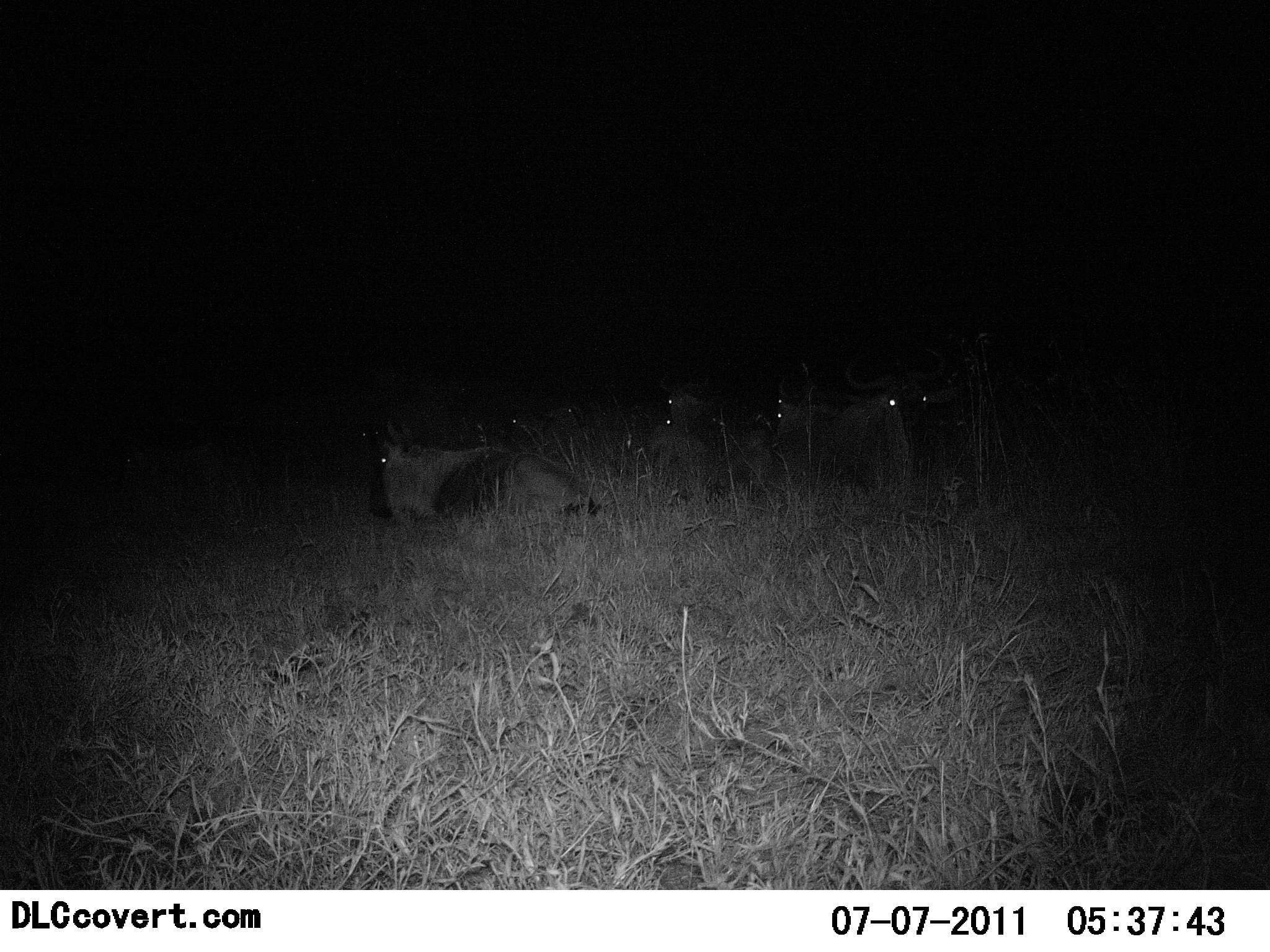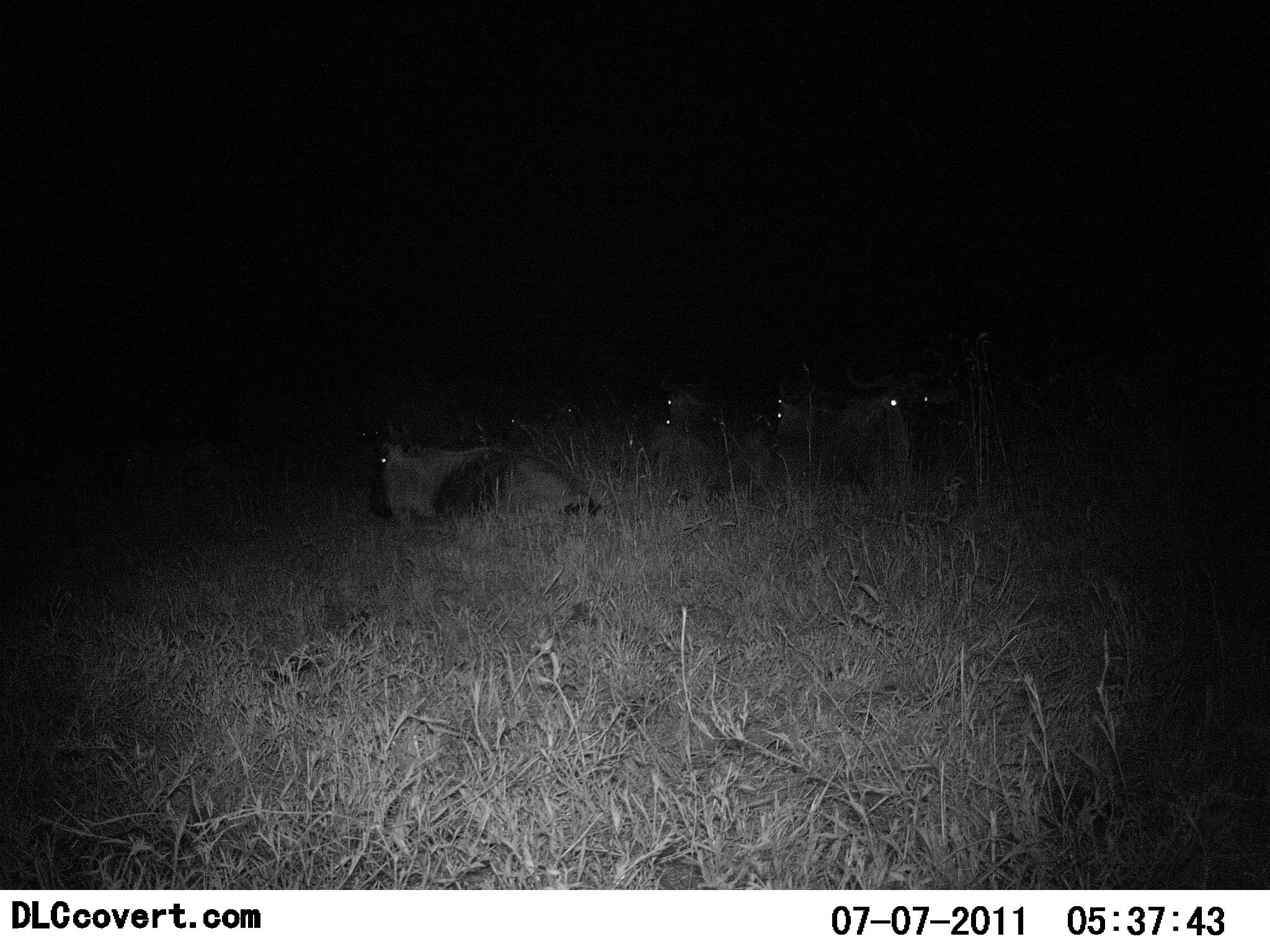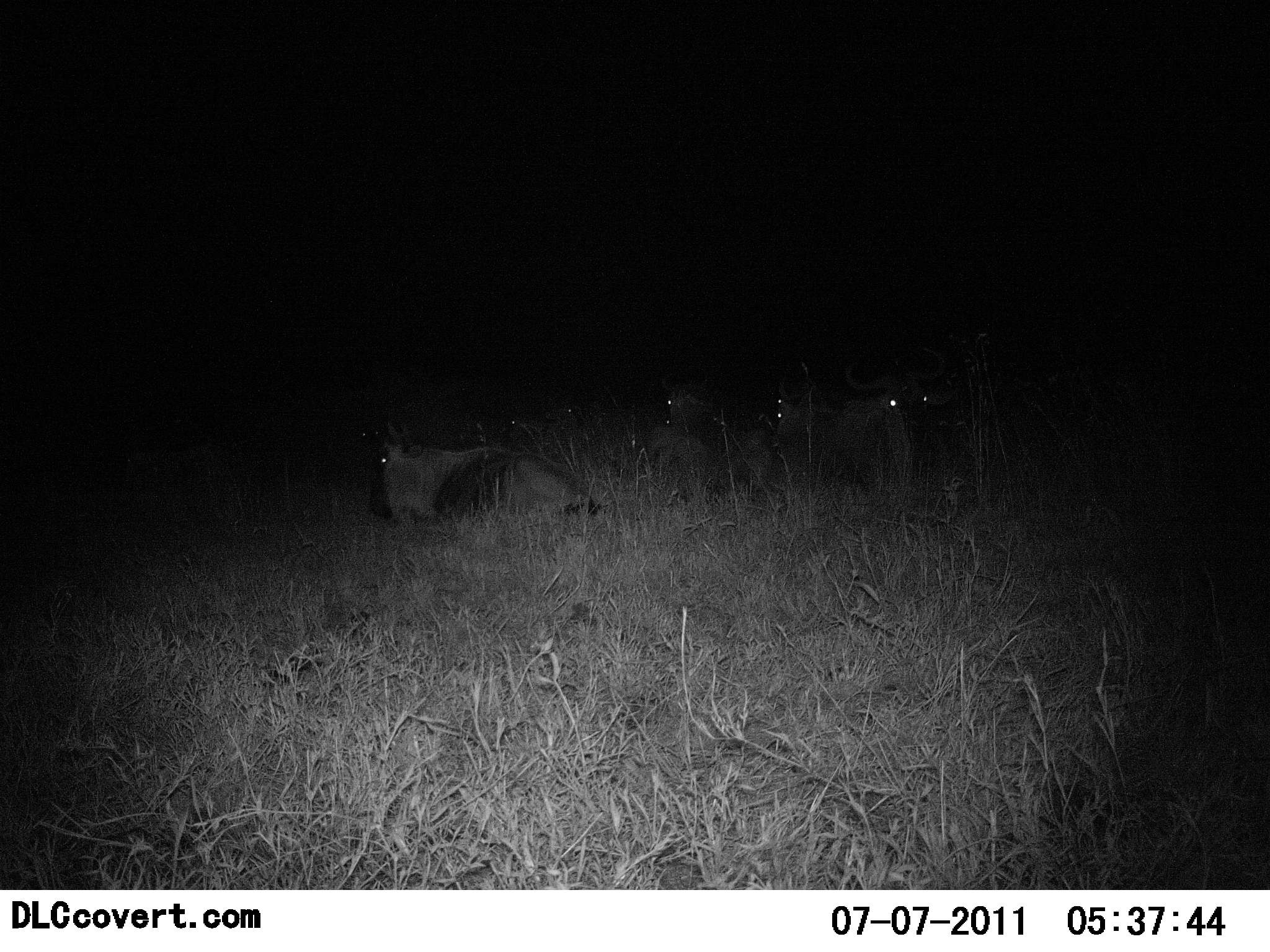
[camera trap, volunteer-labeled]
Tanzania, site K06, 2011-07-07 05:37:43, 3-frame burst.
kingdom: Animalia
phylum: Chordata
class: Mammalia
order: Artiodactyla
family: Bovidae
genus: Connochaetes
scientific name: Connochaetes taurinus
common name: blue wildebeest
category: wildebeest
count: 6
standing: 8%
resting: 100%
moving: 0%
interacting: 0%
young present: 0%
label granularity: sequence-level